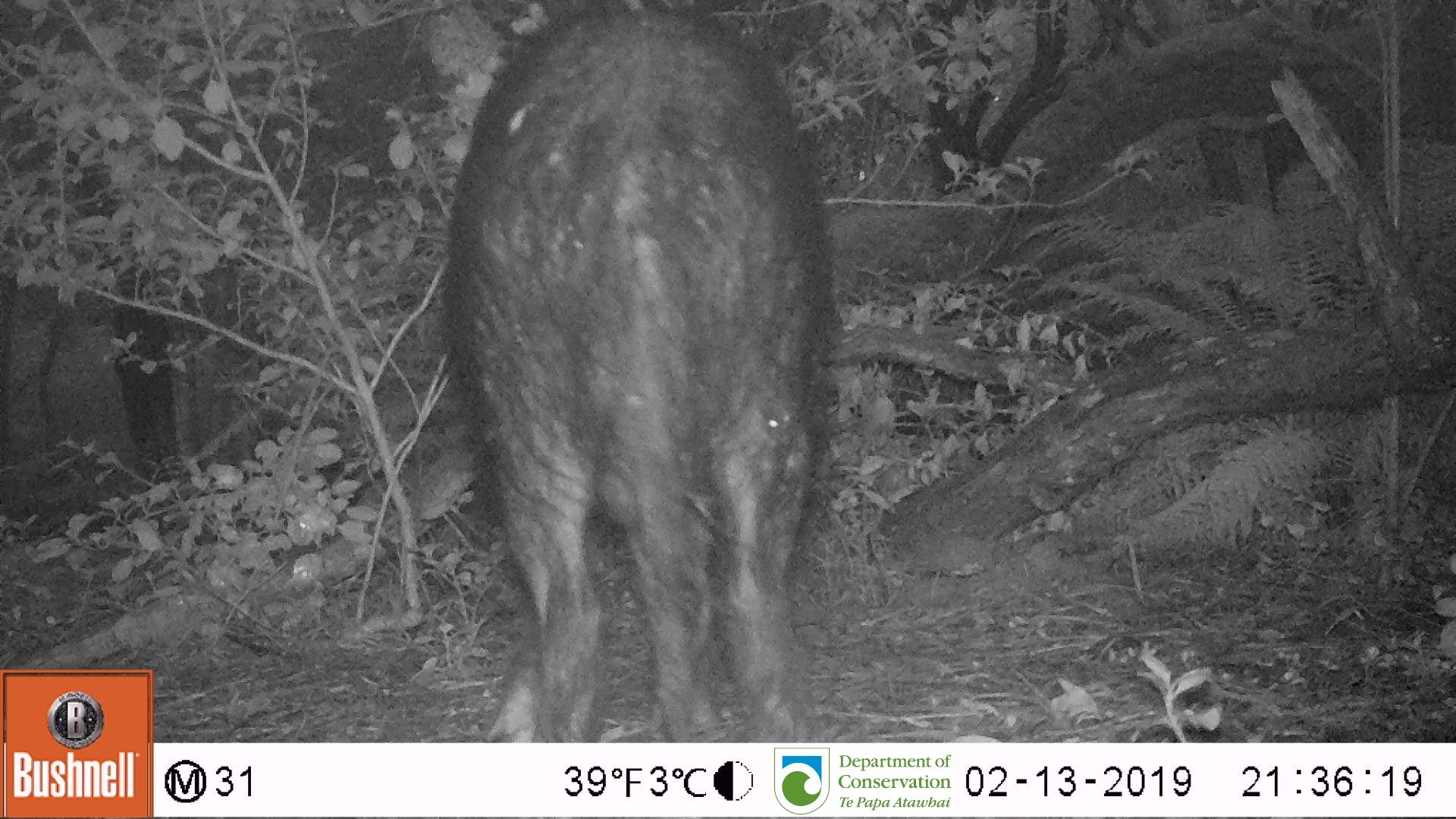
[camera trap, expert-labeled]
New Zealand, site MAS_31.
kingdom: Animalia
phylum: Chordata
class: Mammalia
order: Artiodactyla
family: Suidae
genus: Sus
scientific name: Sus scrofa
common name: pig